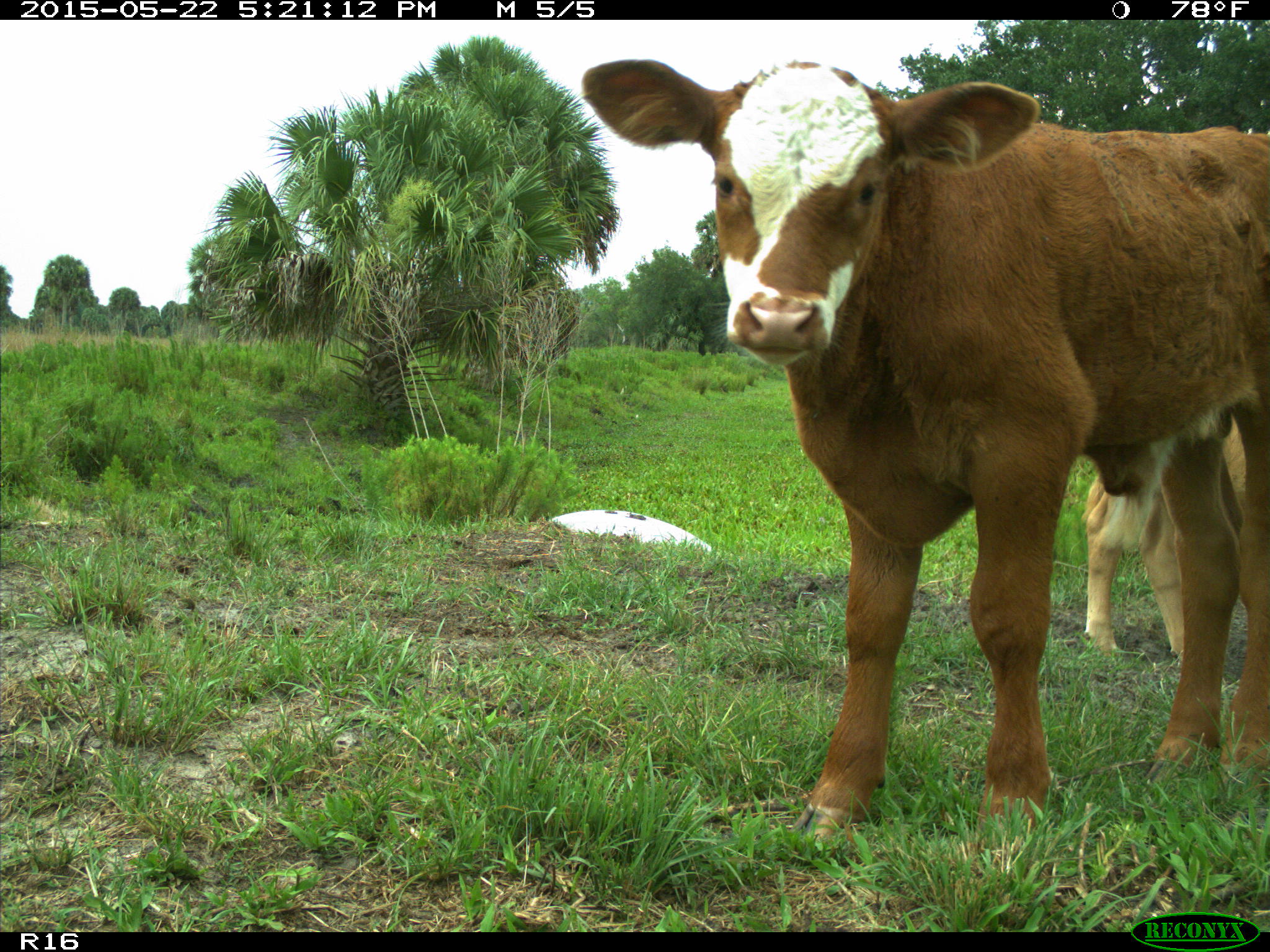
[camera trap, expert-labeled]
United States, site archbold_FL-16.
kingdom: Animalia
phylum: Chordata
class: Mammalia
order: Artiodactyla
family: Bovidae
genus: Bos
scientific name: Bos taurus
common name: domestic cow